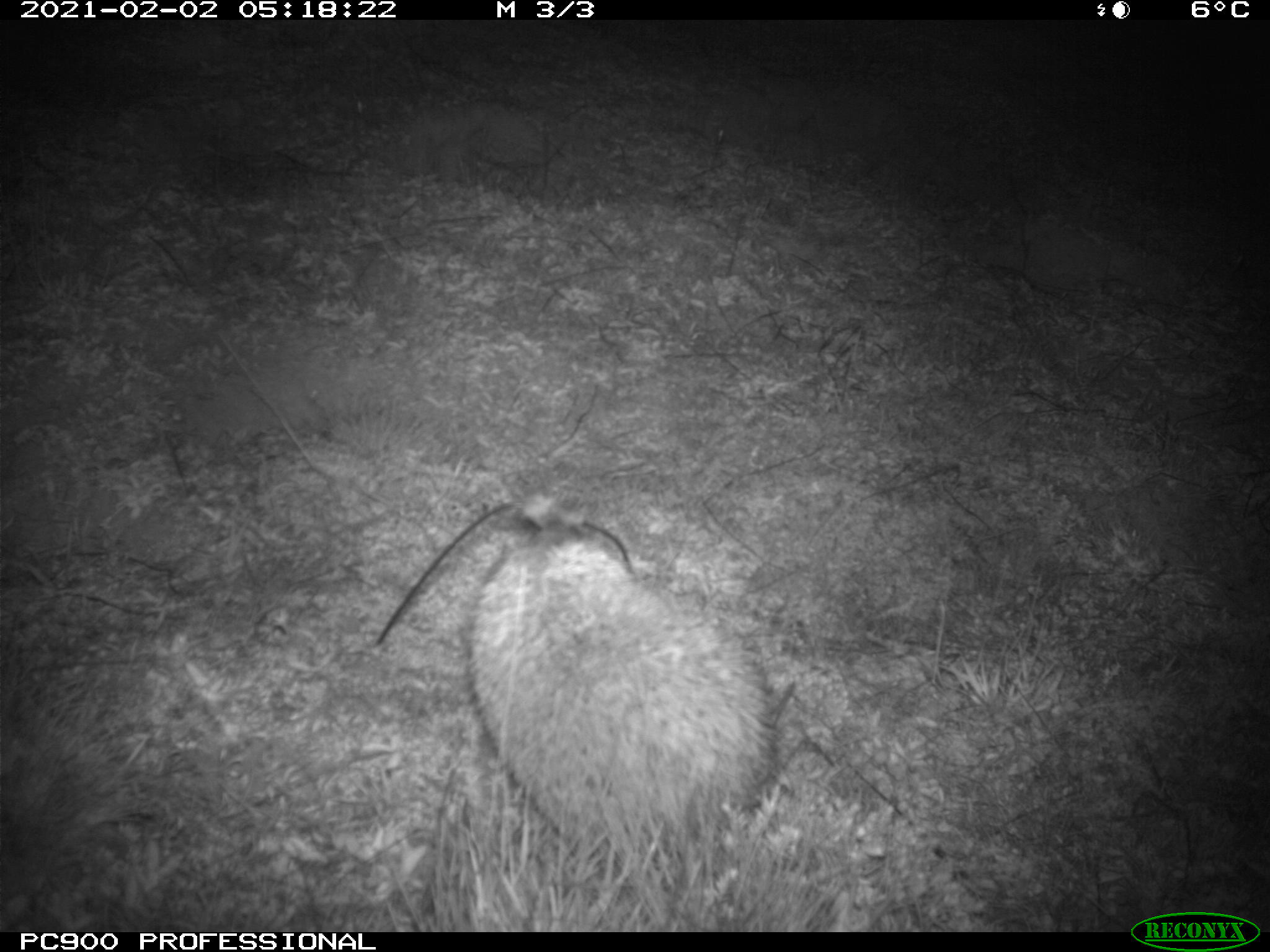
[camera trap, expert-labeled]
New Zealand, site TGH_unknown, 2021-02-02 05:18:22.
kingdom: Animalia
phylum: Chordata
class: Mammalia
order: Eulipotyphla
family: Erinaceidae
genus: Erinaceus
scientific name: Erinaceus europaeus europaeus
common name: european hedgehog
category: hedgehog